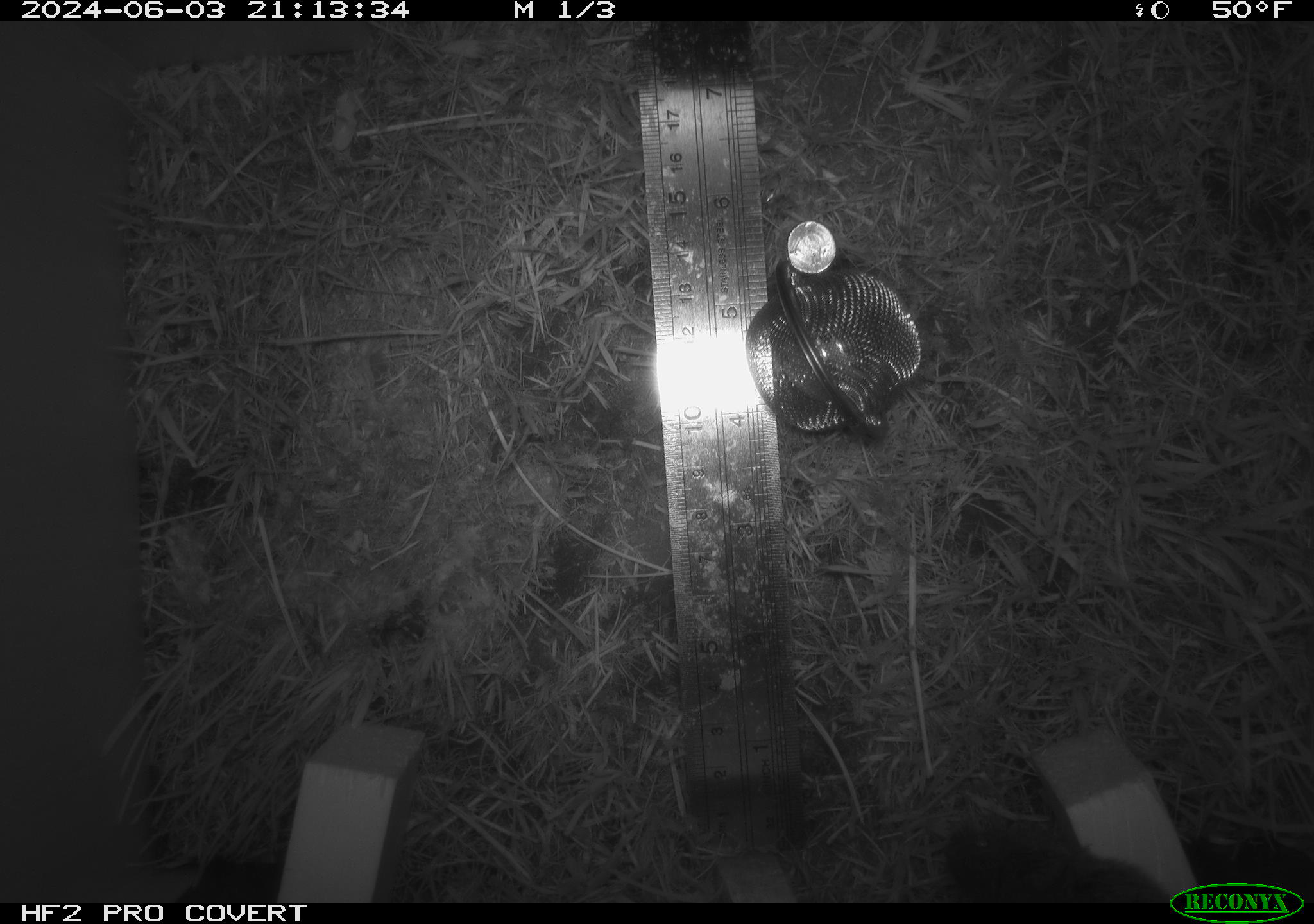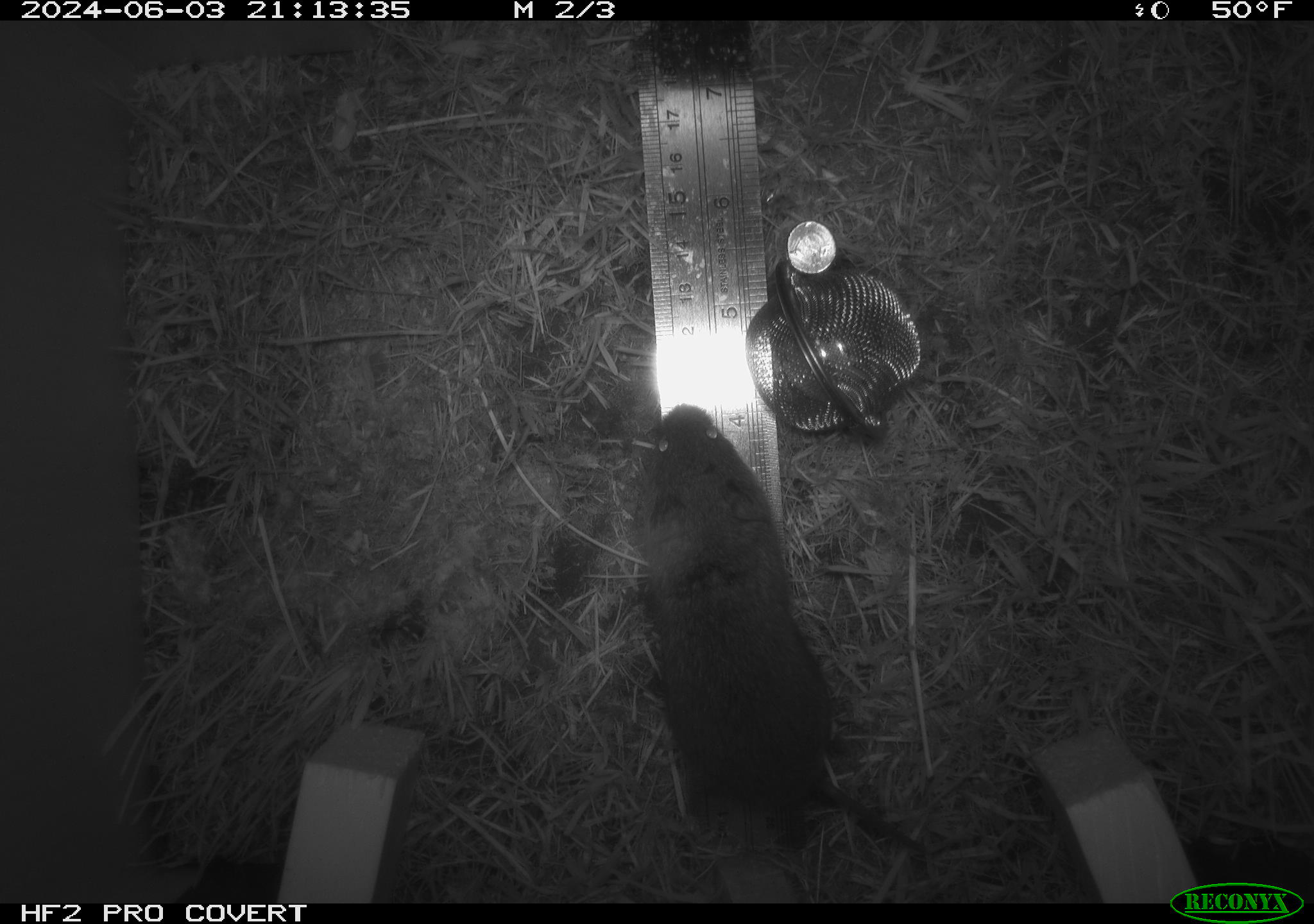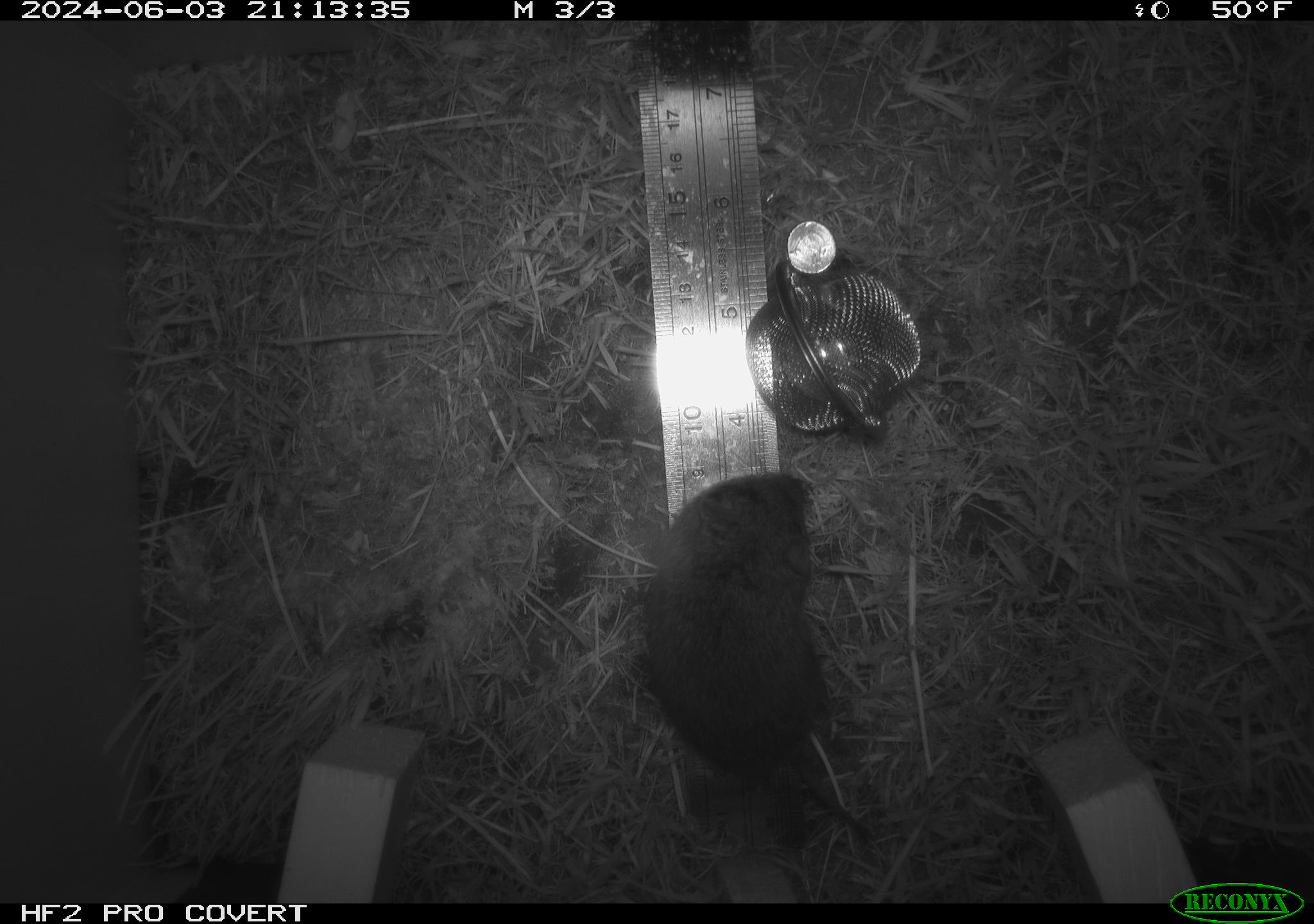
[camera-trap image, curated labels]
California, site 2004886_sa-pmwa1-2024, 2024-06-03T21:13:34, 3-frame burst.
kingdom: Animalia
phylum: Chordata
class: Mammalia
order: Rodentia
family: Cricetidae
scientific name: Arvicolinae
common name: voles, lemmings, and muskrats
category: arvicolinae subfamily